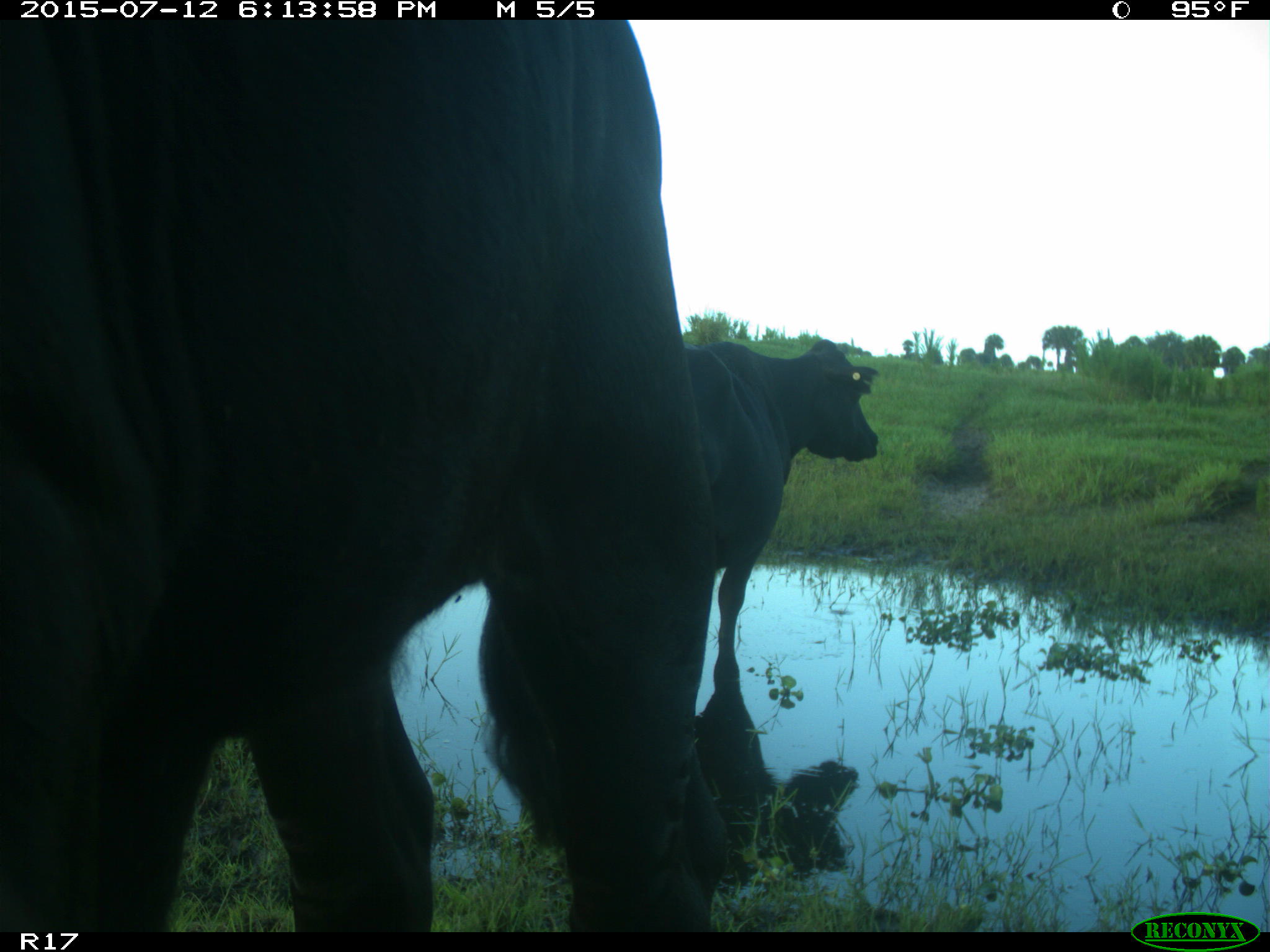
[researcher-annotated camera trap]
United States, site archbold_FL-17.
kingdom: Animalia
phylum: Chordata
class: Mammalia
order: Artiodactyla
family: Bovidae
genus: Bos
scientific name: Bos taurus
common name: domestic cow